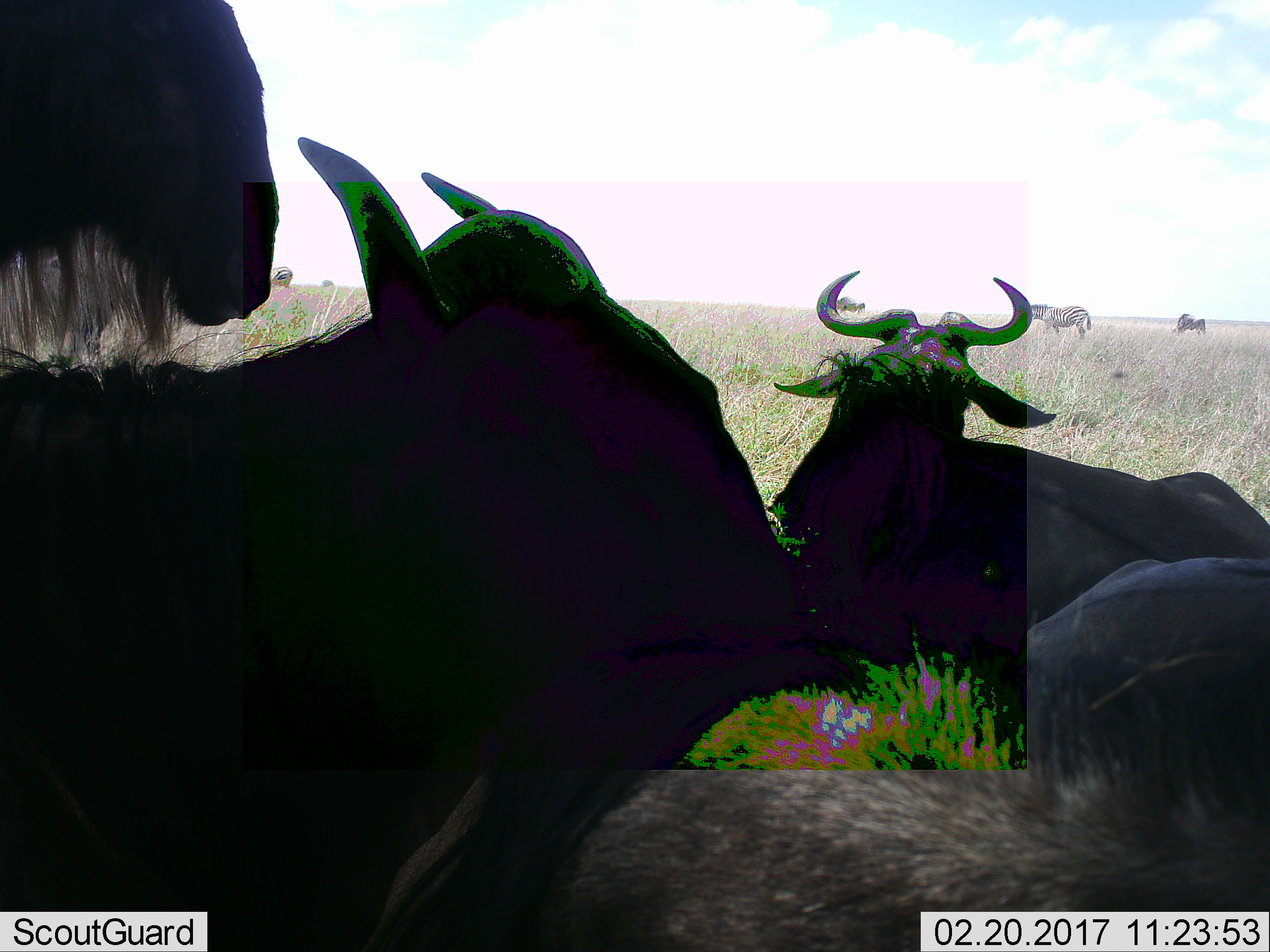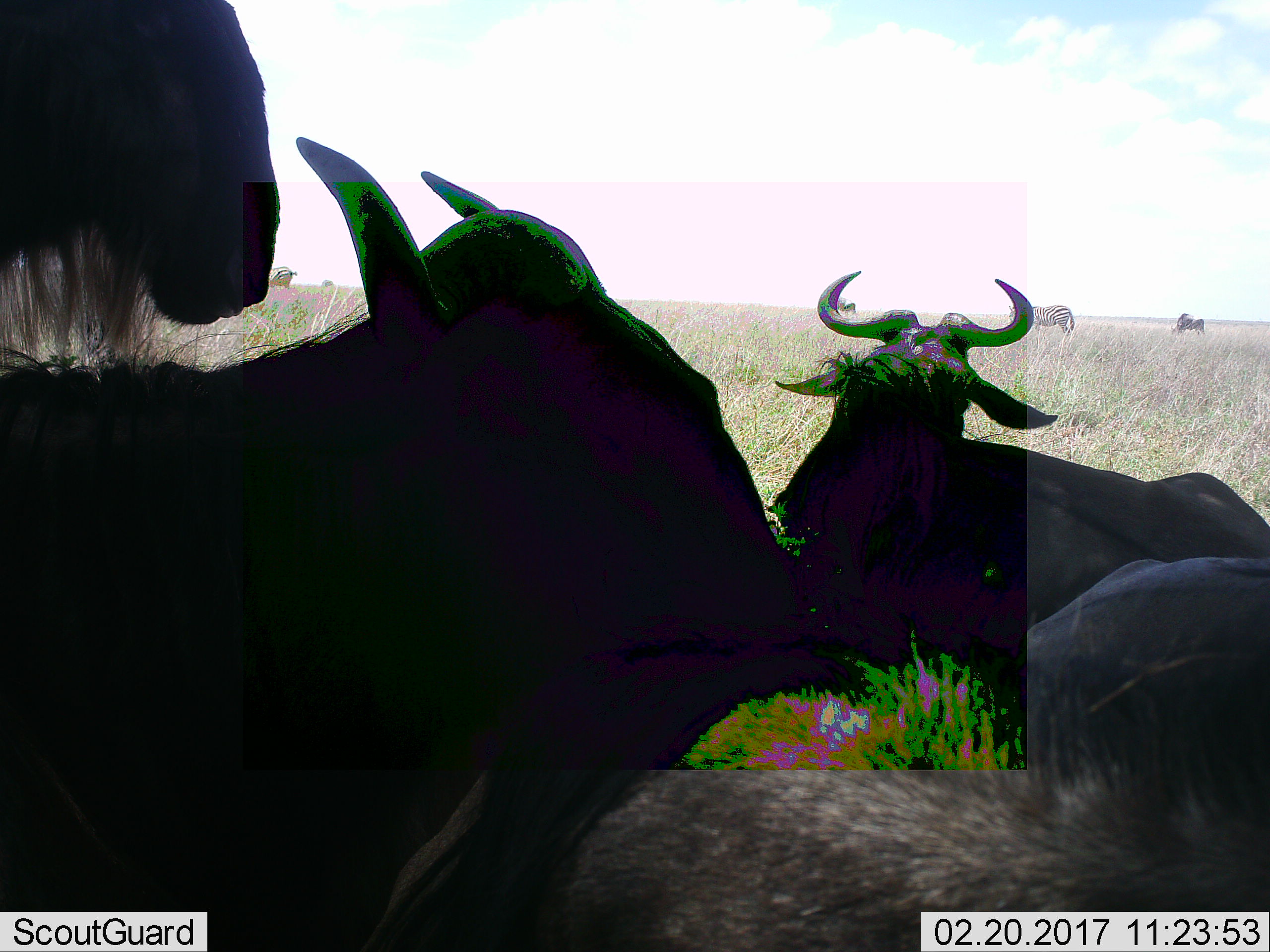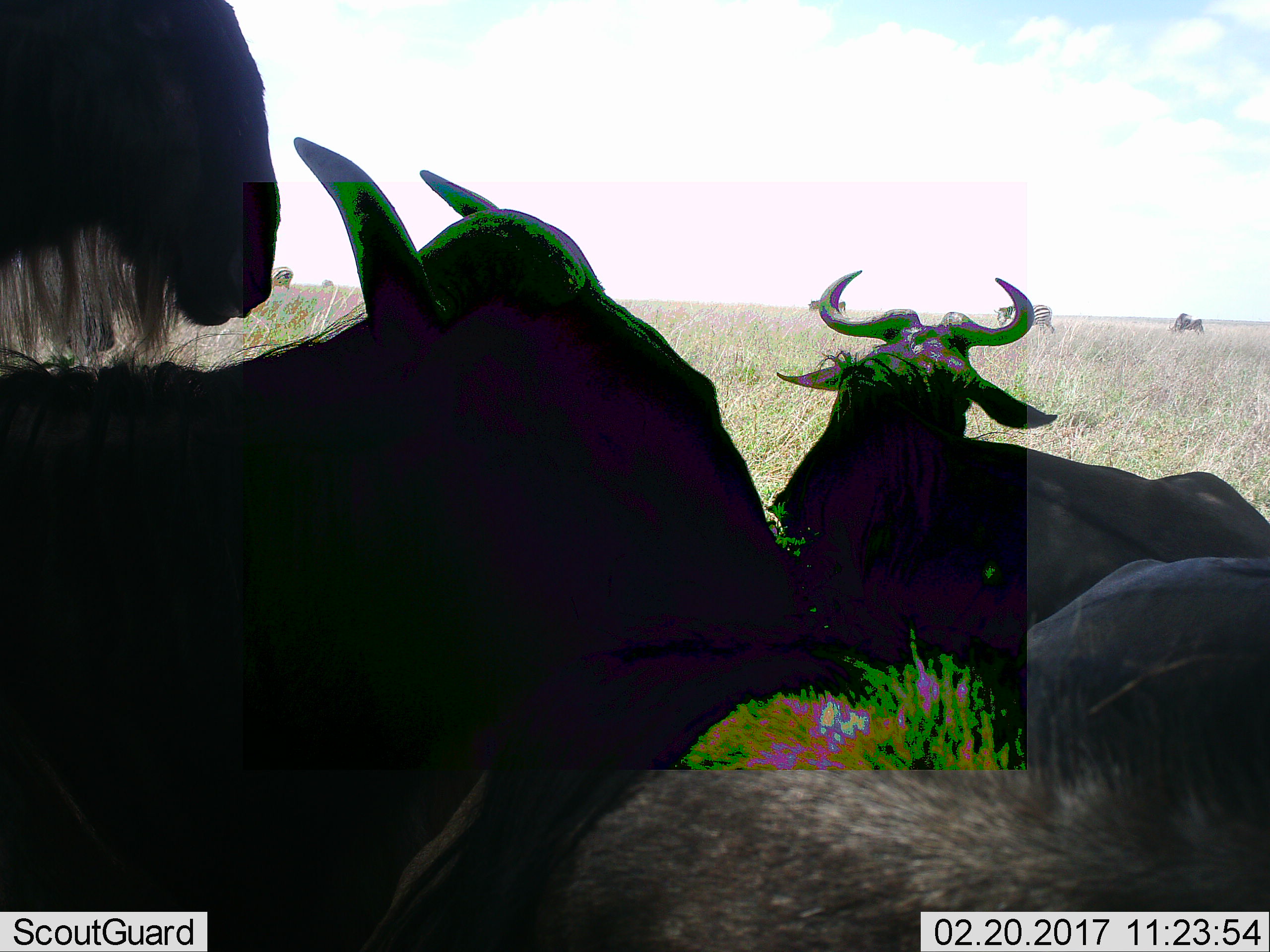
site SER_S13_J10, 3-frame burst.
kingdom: Animalia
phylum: Chordata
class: Mammalia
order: Artiodactyla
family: Bovidae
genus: Connochaetes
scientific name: Connochaetes taurinus taurinus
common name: blue wildebeest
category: wildebeestblue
Wildebeestblue (blue wildebeest) (Connochaetes taurinus taurinus), count 5. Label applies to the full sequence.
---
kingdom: Animalia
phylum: Chordata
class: Mammalia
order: Perissodactyla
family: Equidae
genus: Equus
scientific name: Equus quagga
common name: plains zebra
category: zebraplains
Zebraplains (plains zebra) (Equus quagga), count 2. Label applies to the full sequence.